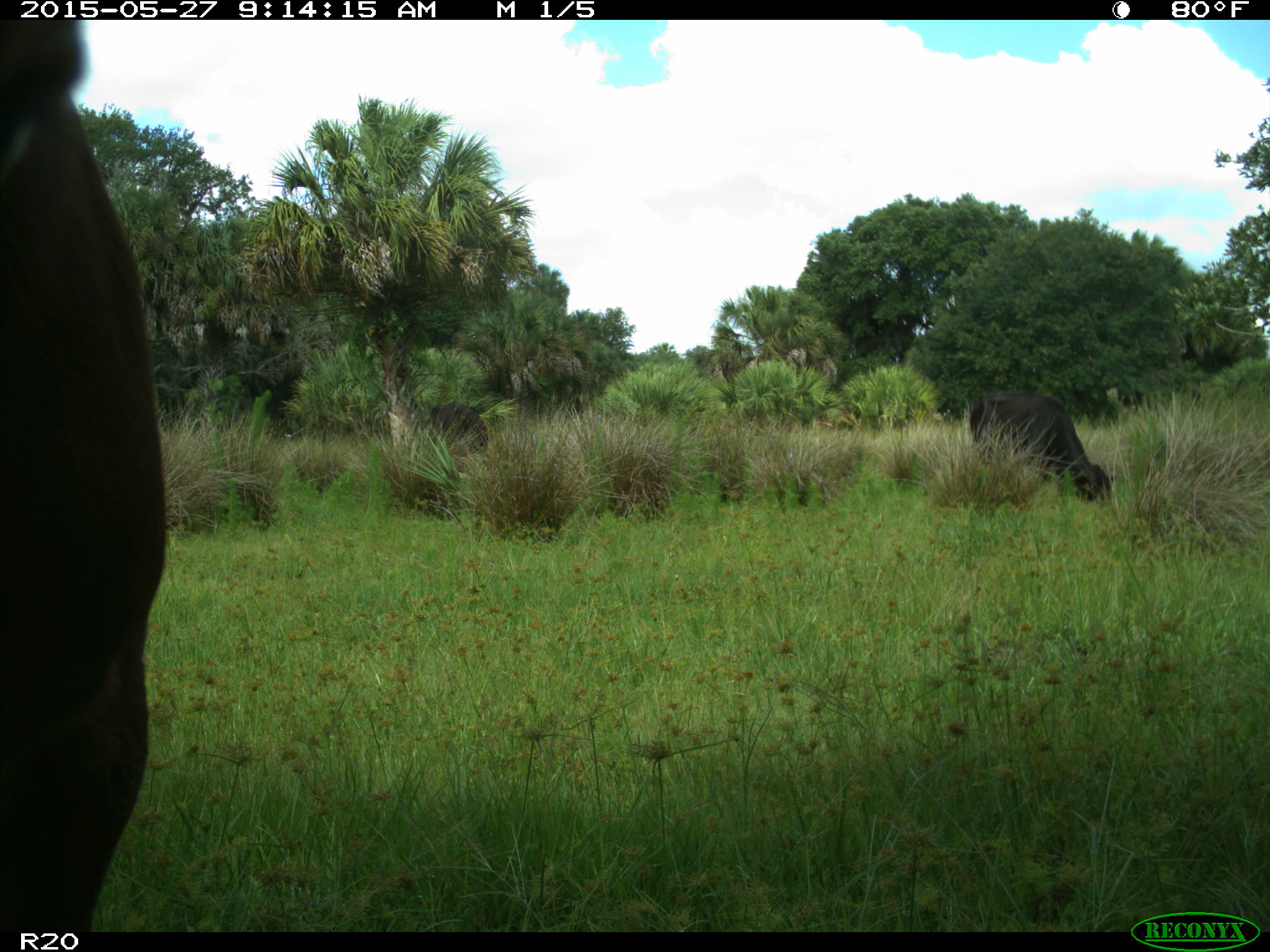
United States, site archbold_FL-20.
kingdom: Animalia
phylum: Chordata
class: Mammalia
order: Artiodactyla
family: Bovidae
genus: Bos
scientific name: Bos taurus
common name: domestic cow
Bos taurus (domestic cow).